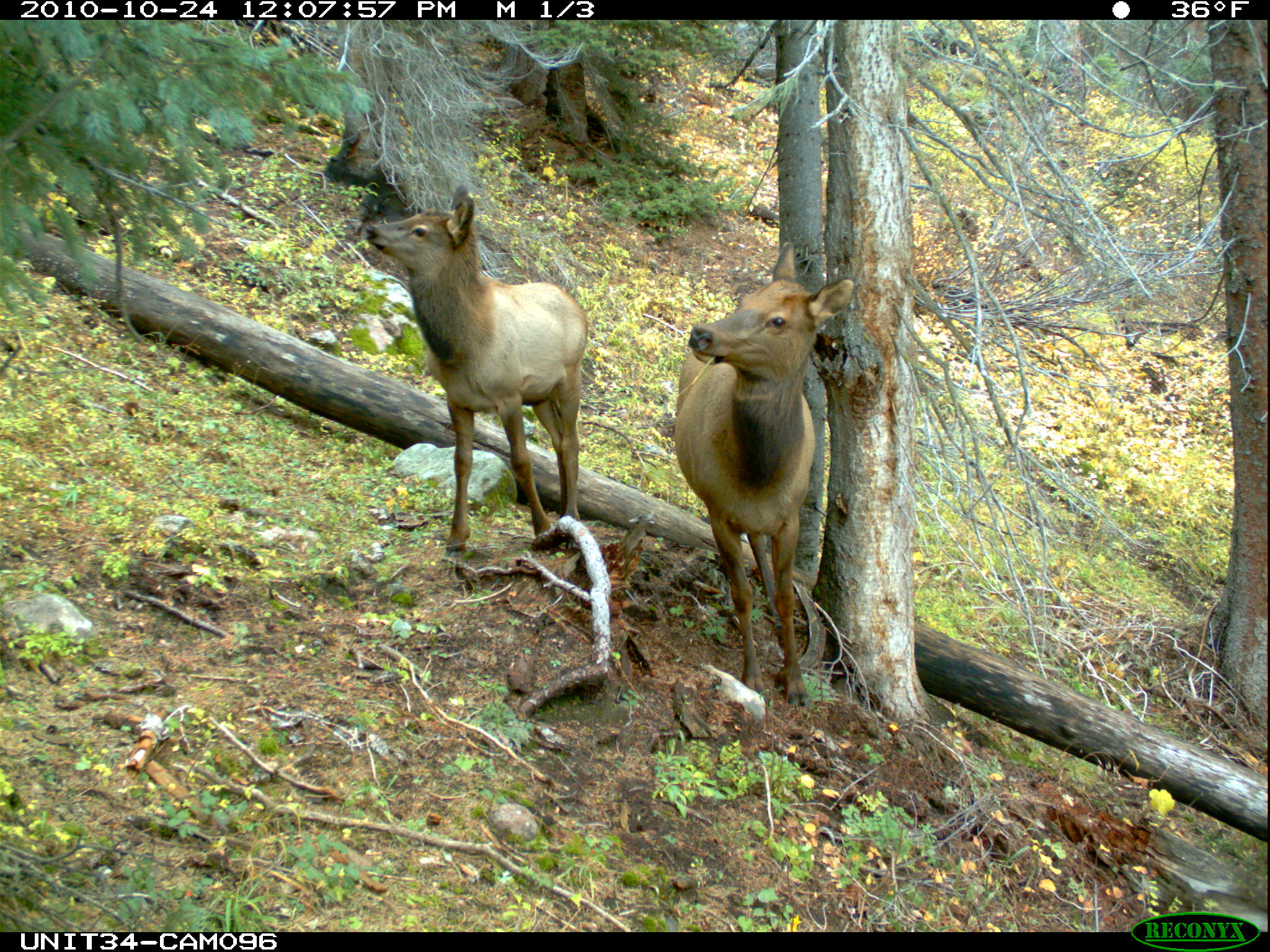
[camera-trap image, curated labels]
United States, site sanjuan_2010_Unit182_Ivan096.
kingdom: Animalia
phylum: Chordata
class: Mammalia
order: Artiodactyla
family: Cervidae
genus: Cervus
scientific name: Cervus elaphus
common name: red deer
Cervus elaphus (red deer).